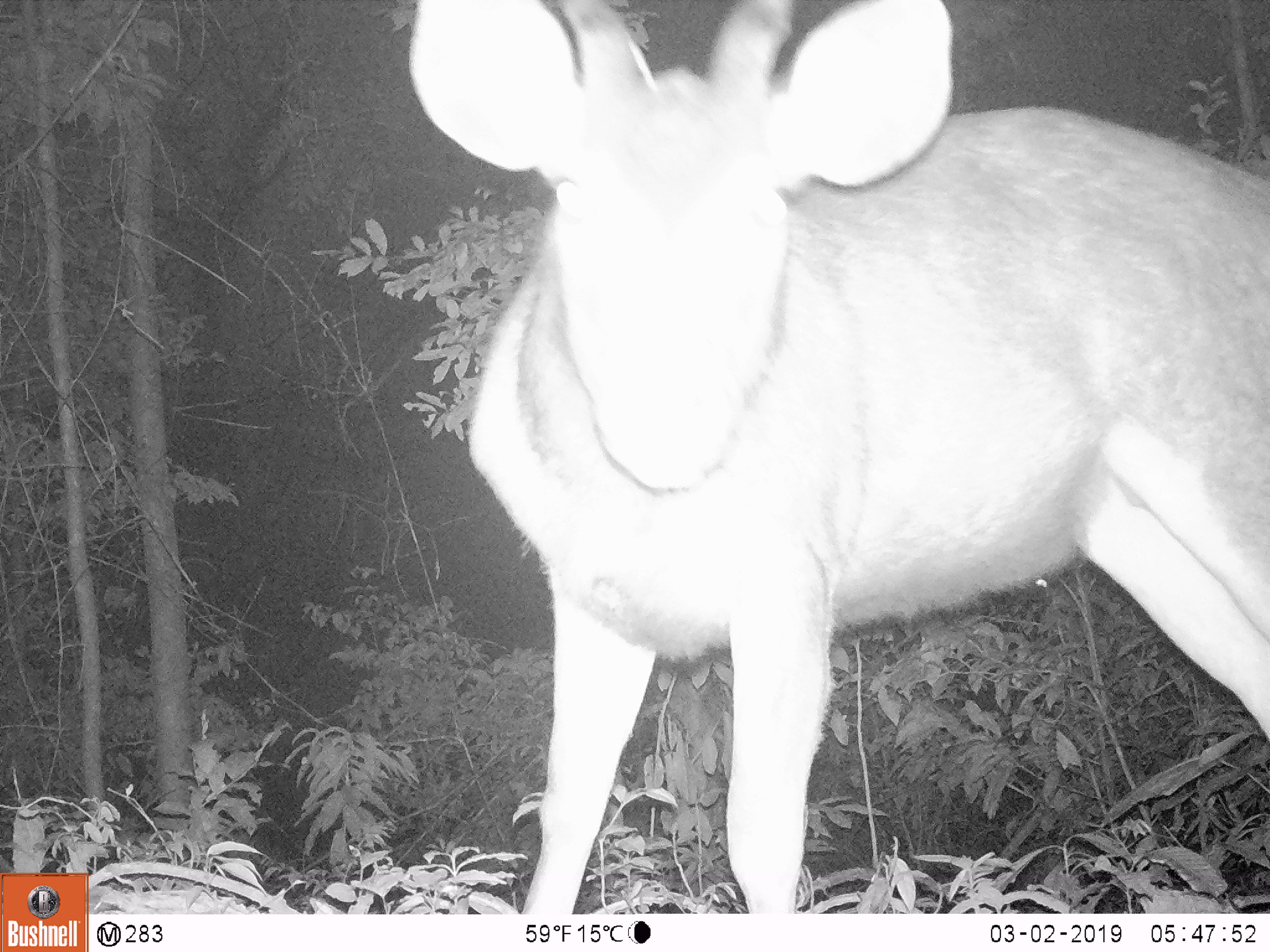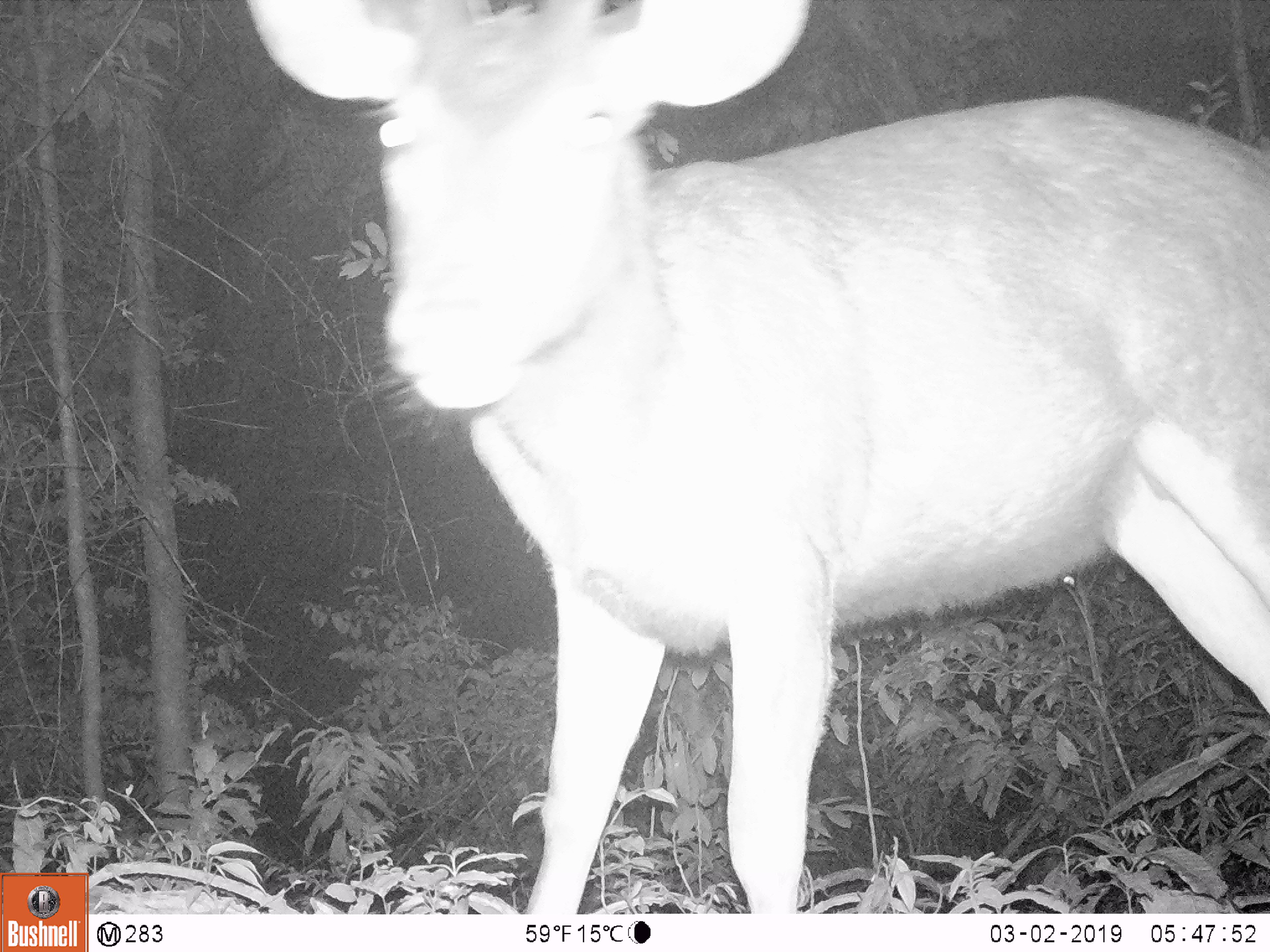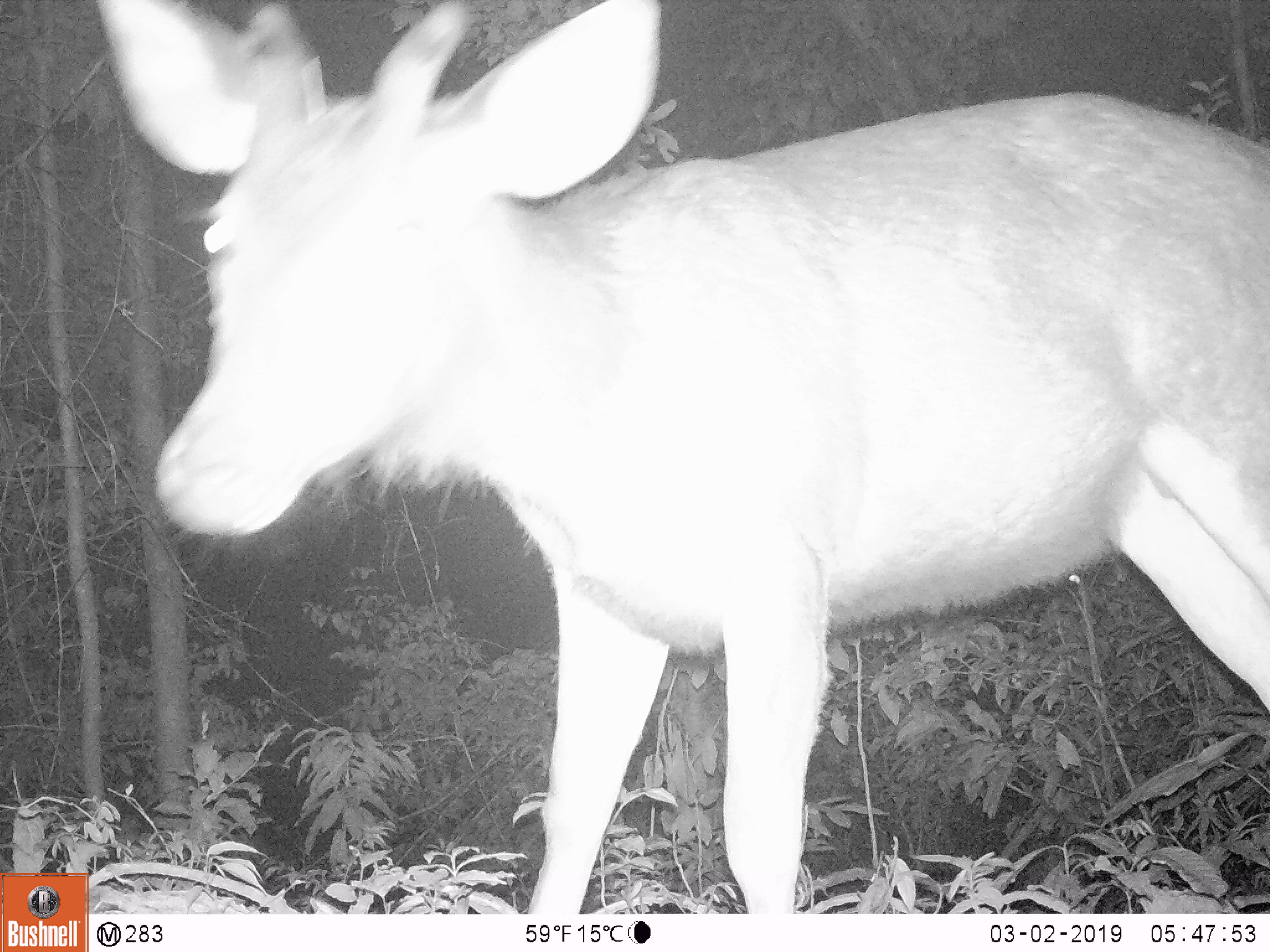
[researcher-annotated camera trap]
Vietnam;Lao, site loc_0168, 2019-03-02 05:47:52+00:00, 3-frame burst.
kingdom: Animalia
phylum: Chordata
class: Mammalia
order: Artiodactyla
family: Cervidae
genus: Rusa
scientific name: Rusa unicolor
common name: sambar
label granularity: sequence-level